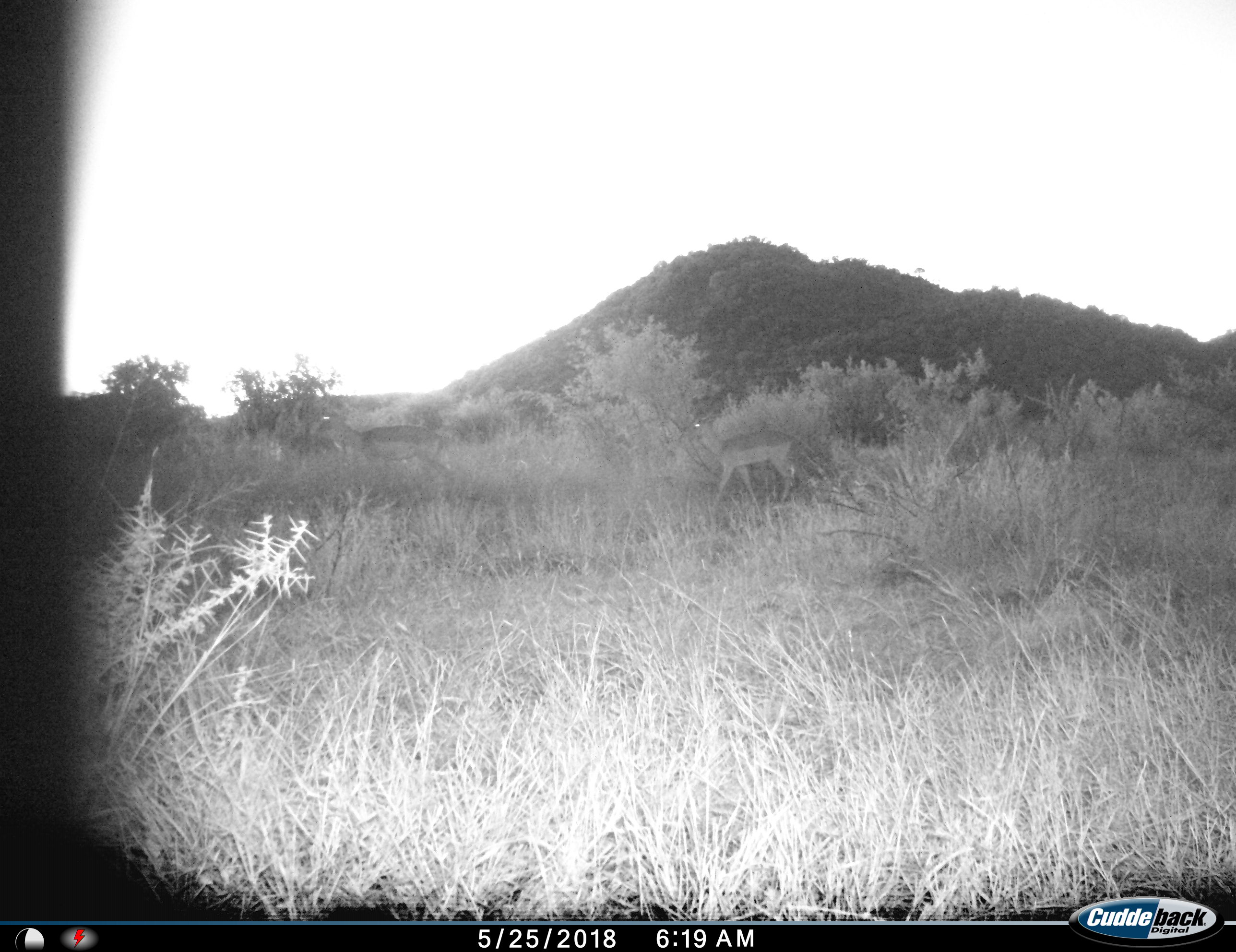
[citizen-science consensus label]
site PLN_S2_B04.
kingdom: Animalia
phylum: Chordata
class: Mammalia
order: Artiodactyla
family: Bovidae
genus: Aepyceros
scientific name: Aepyceros melampus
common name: impala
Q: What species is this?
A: Impala (Aepyceros melampus).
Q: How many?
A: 2.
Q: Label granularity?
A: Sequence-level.